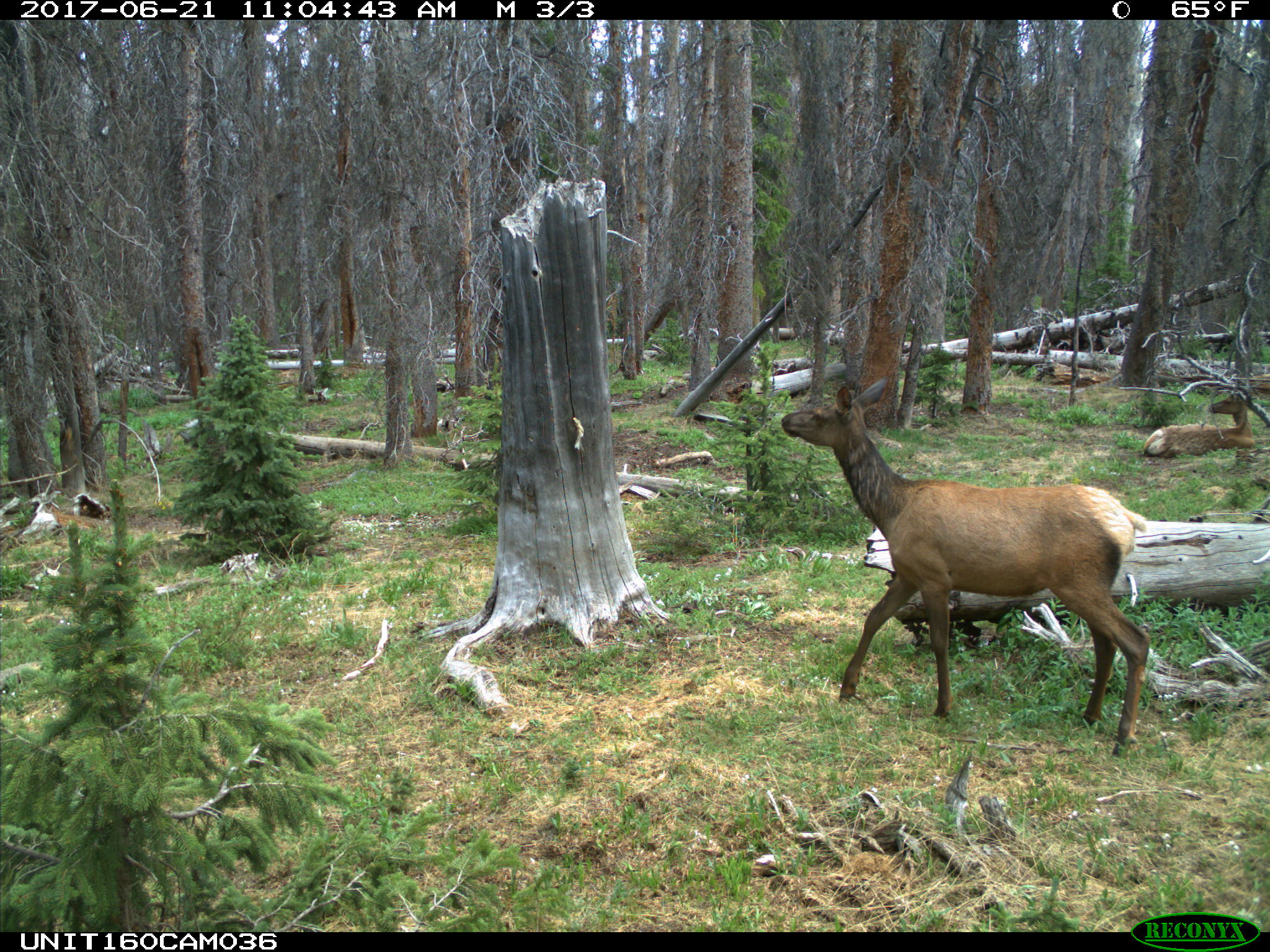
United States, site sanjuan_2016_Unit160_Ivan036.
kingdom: Animalia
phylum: Chordata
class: Mammalia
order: Artiodactyla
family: Cervidae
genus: Cervus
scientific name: Cervus elaphus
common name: red deer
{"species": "Cervus elaphus (red deer)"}